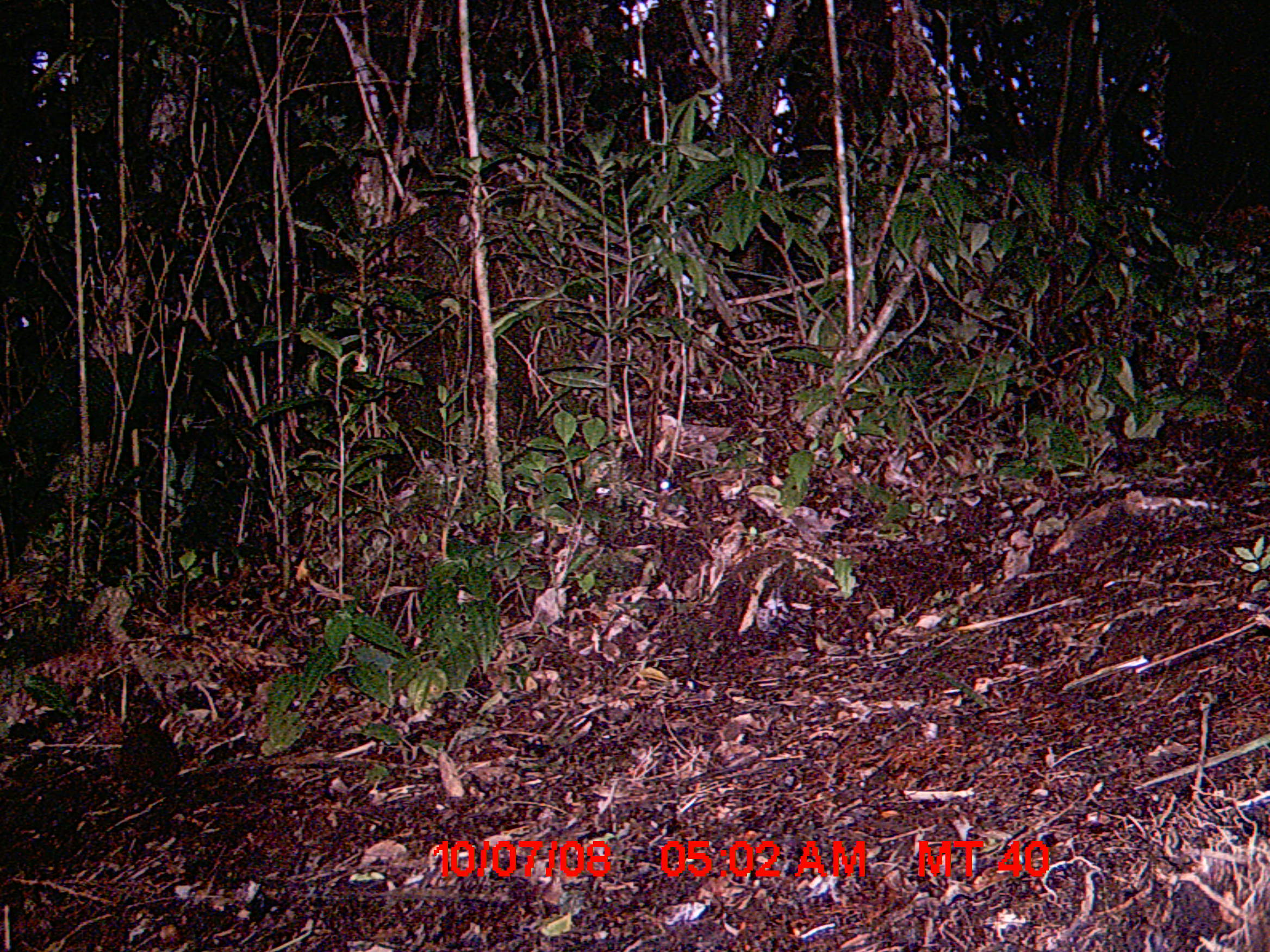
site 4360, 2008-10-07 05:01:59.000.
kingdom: Animalia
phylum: Chordata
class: Mammalia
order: Rodentia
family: Nesomyidae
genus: Nesomys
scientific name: Nesomys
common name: nesomys rodents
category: nesomys sp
Nesomys sp (nesomys rodents) (Nesomys), count 1.